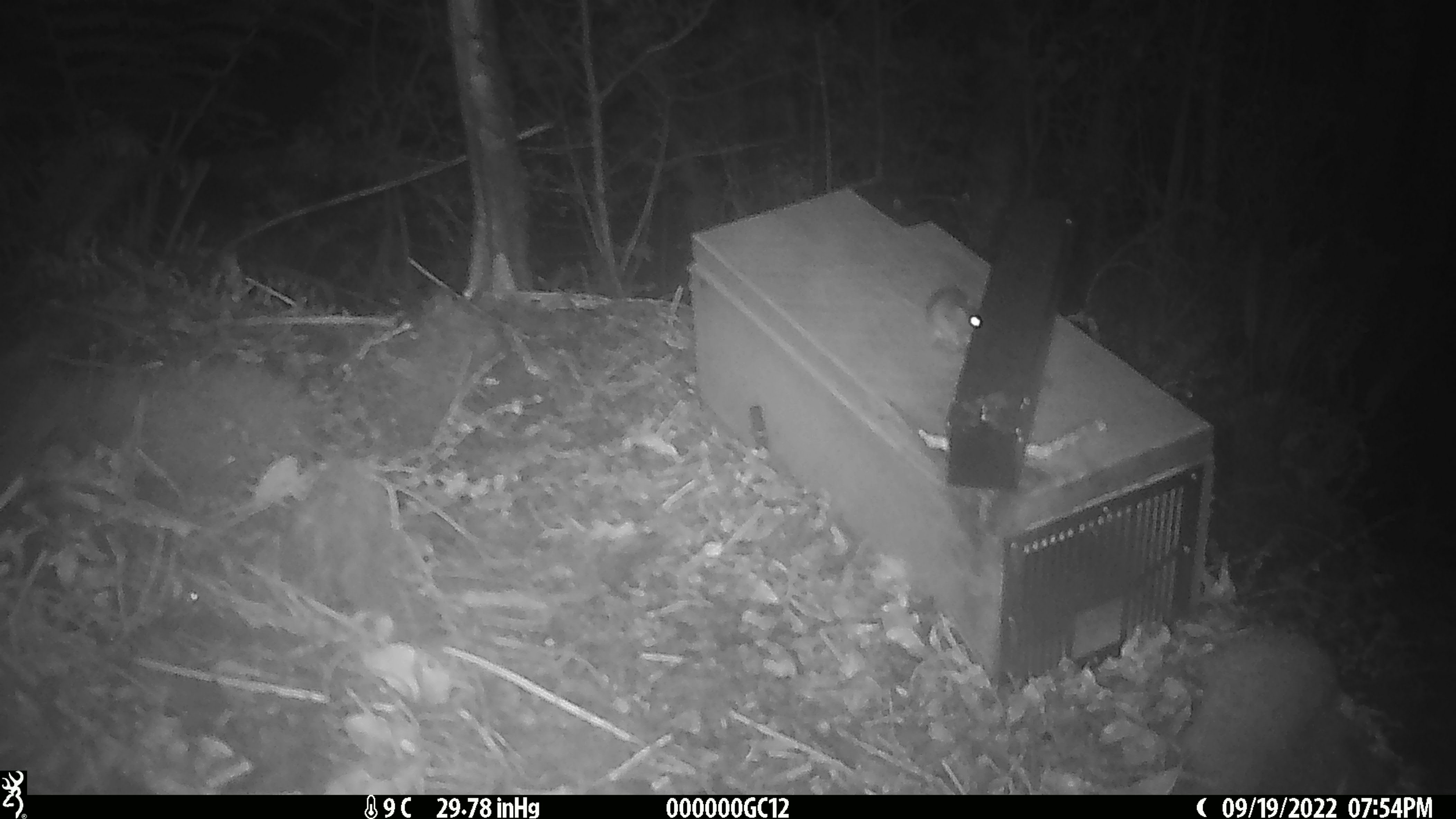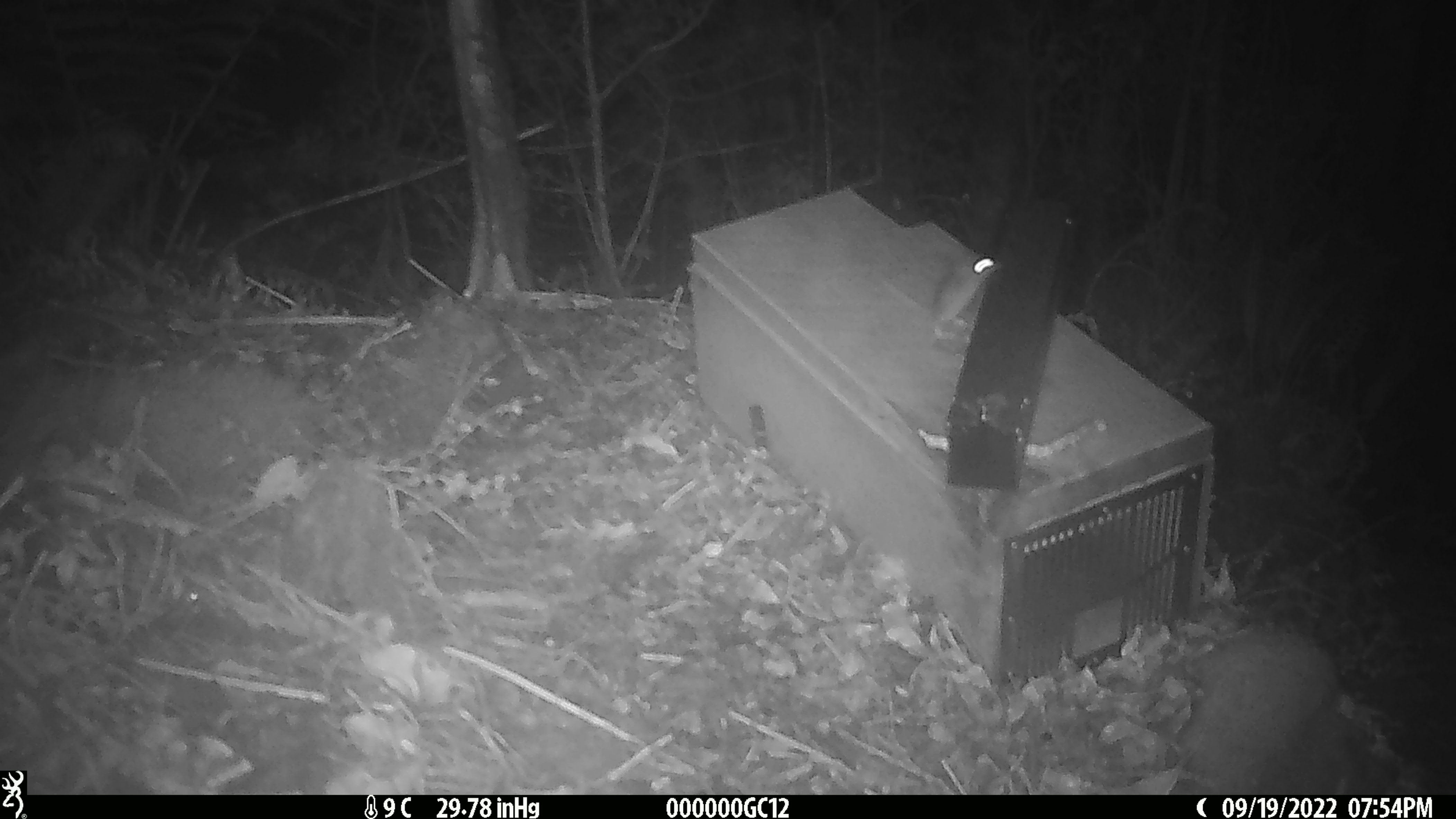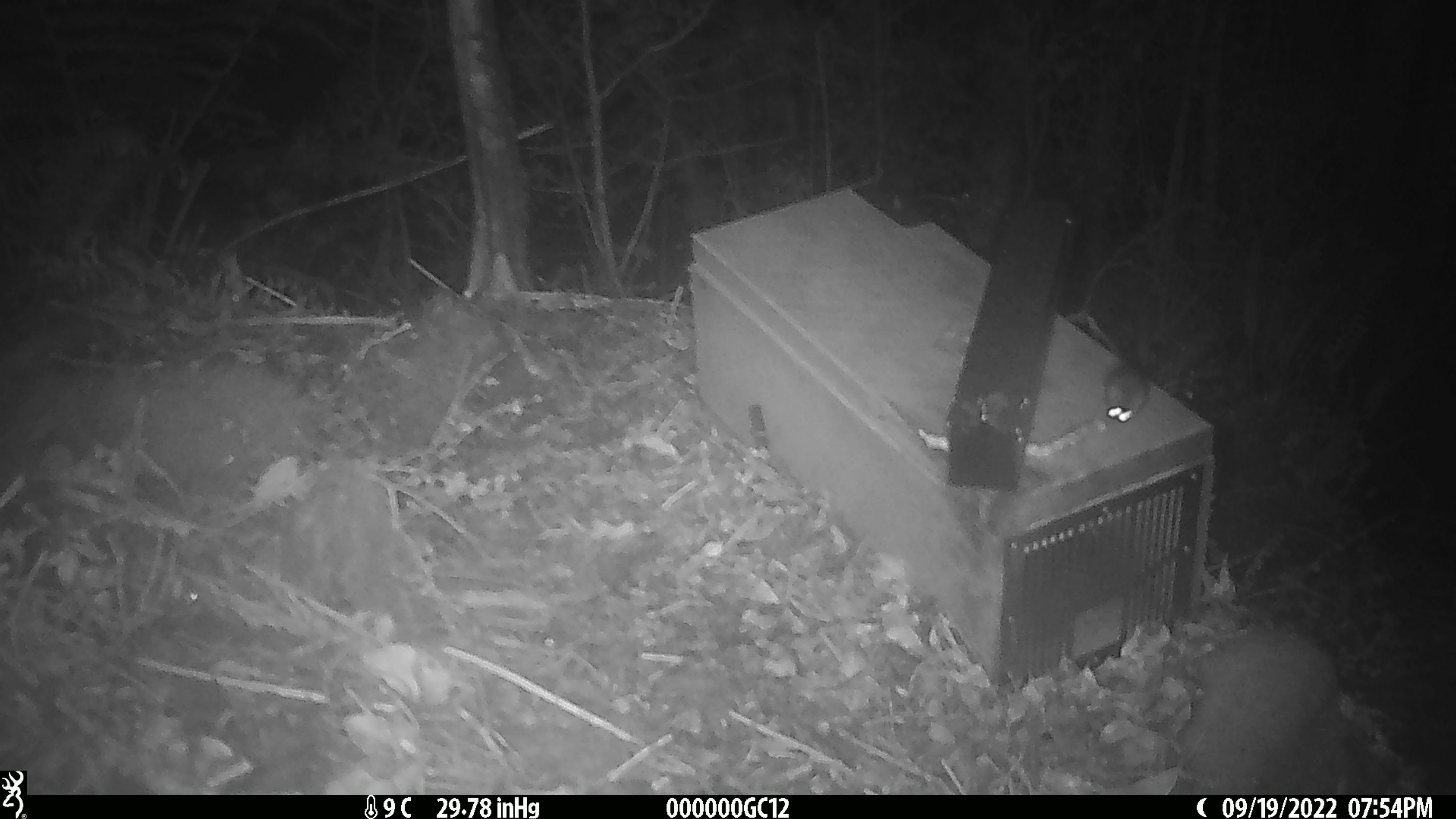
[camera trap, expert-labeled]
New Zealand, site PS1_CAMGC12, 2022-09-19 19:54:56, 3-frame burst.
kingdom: Animalia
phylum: Chordata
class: Mammalia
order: Rodentia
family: Muridae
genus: Mus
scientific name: Mus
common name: mouse